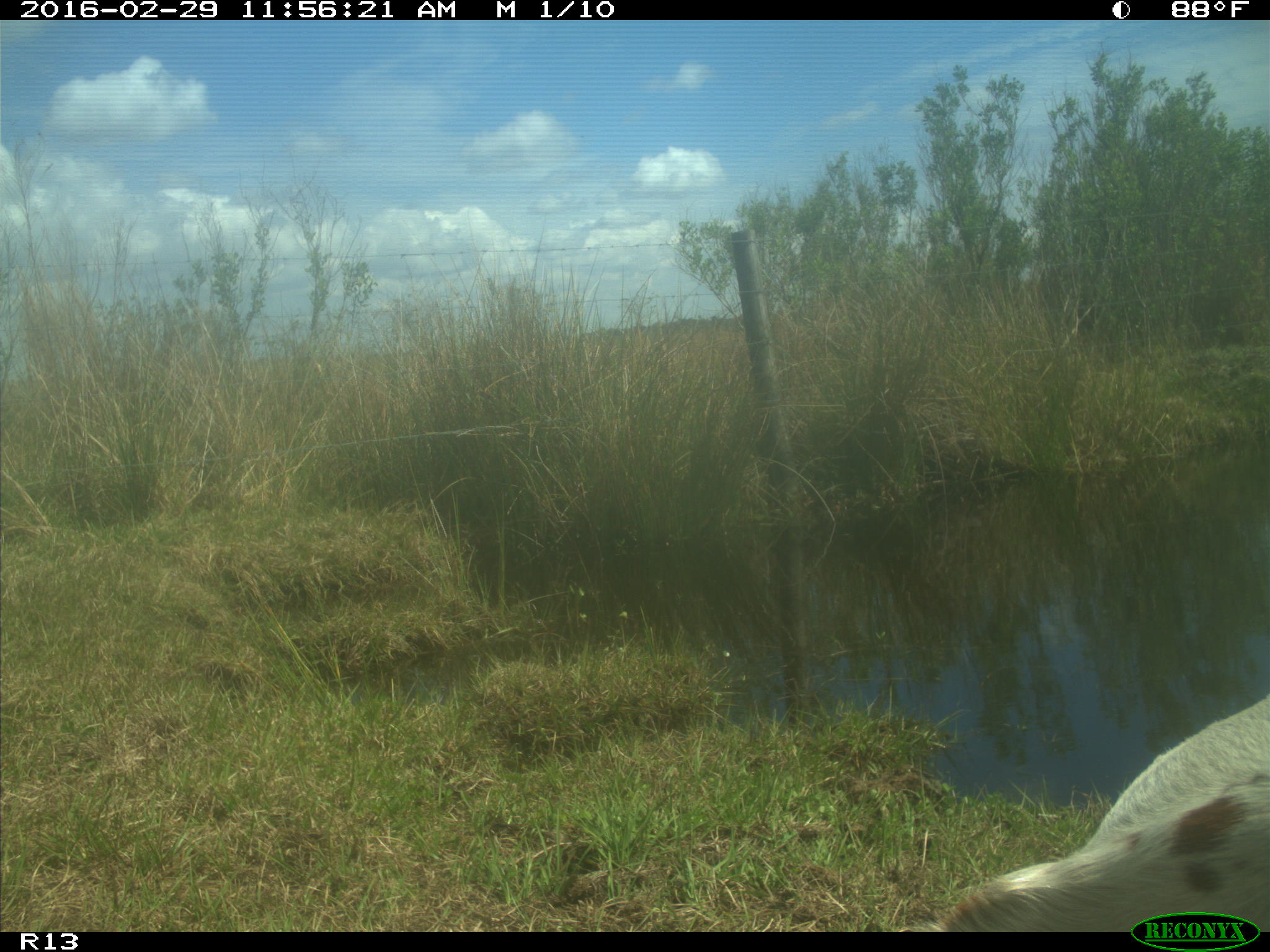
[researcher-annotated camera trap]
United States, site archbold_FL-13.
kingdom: Animalia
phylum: Chordata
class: Mammalia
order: Artiodactyla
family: Bovidae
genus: Bos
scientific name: Bos taurus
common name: domestic cow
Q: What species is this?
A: Bos taurus (domestic cow).